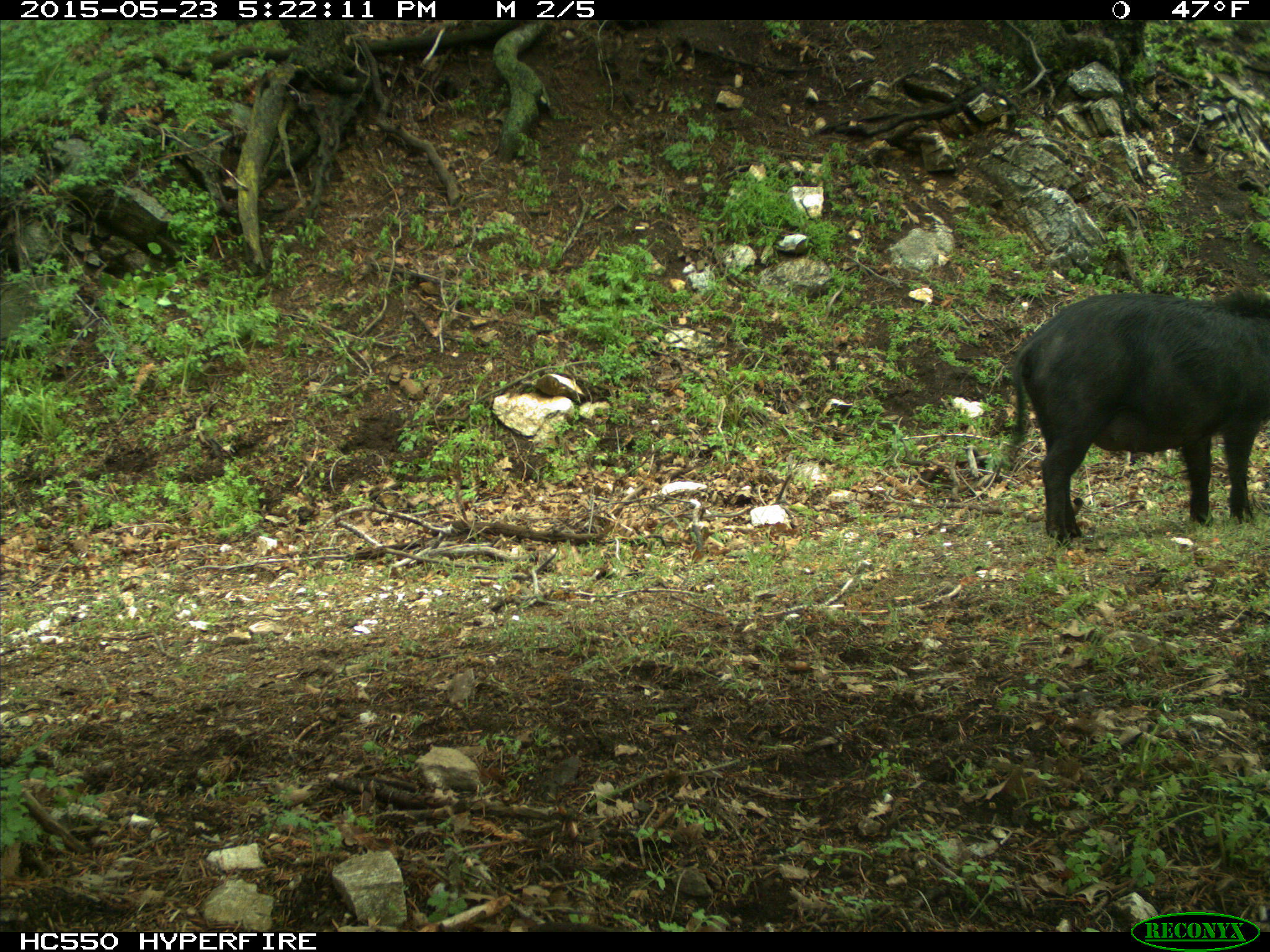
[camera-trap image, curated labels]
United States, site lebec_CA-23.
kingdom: Animalia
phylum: Chordata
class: Mammalia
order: Artiodactyla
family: Suidae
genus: Sus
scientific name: Sus scrofa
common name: wild boar